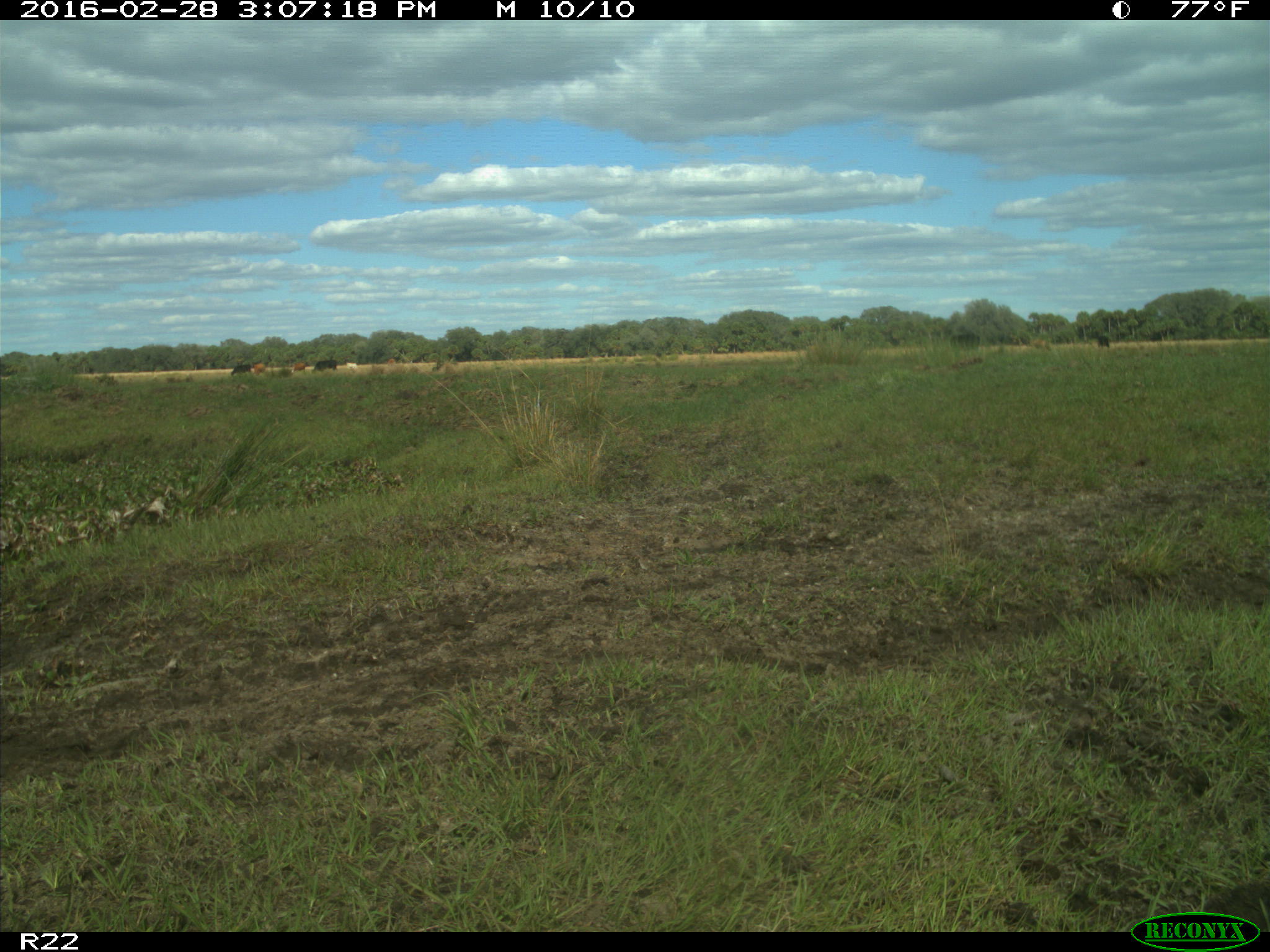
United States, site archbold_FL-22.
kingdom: Animalia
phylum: Chordata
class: Mammalia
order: Artiodactyla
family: Bovidae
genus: Bos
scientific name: Bos taurus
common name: domestic cow